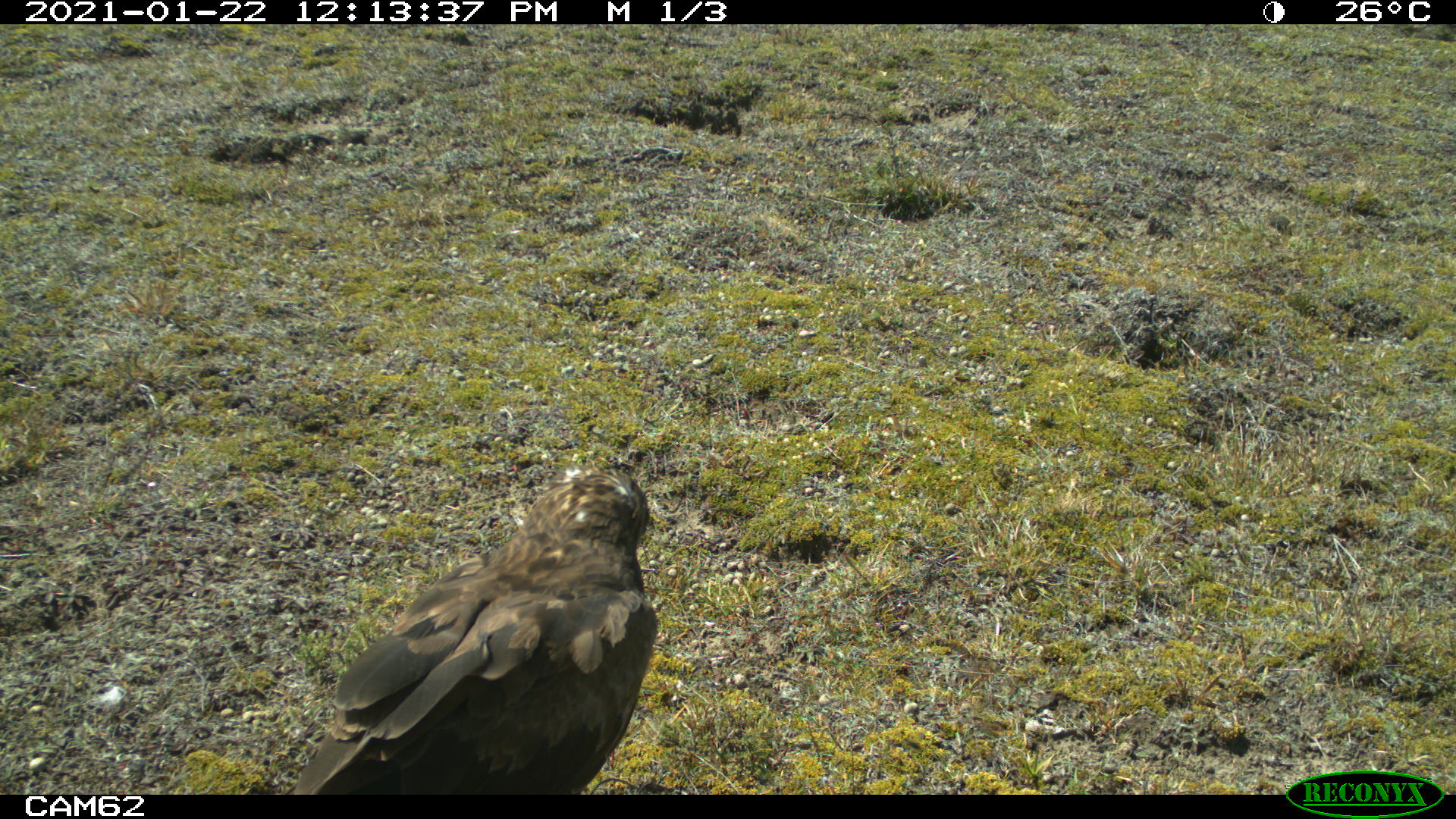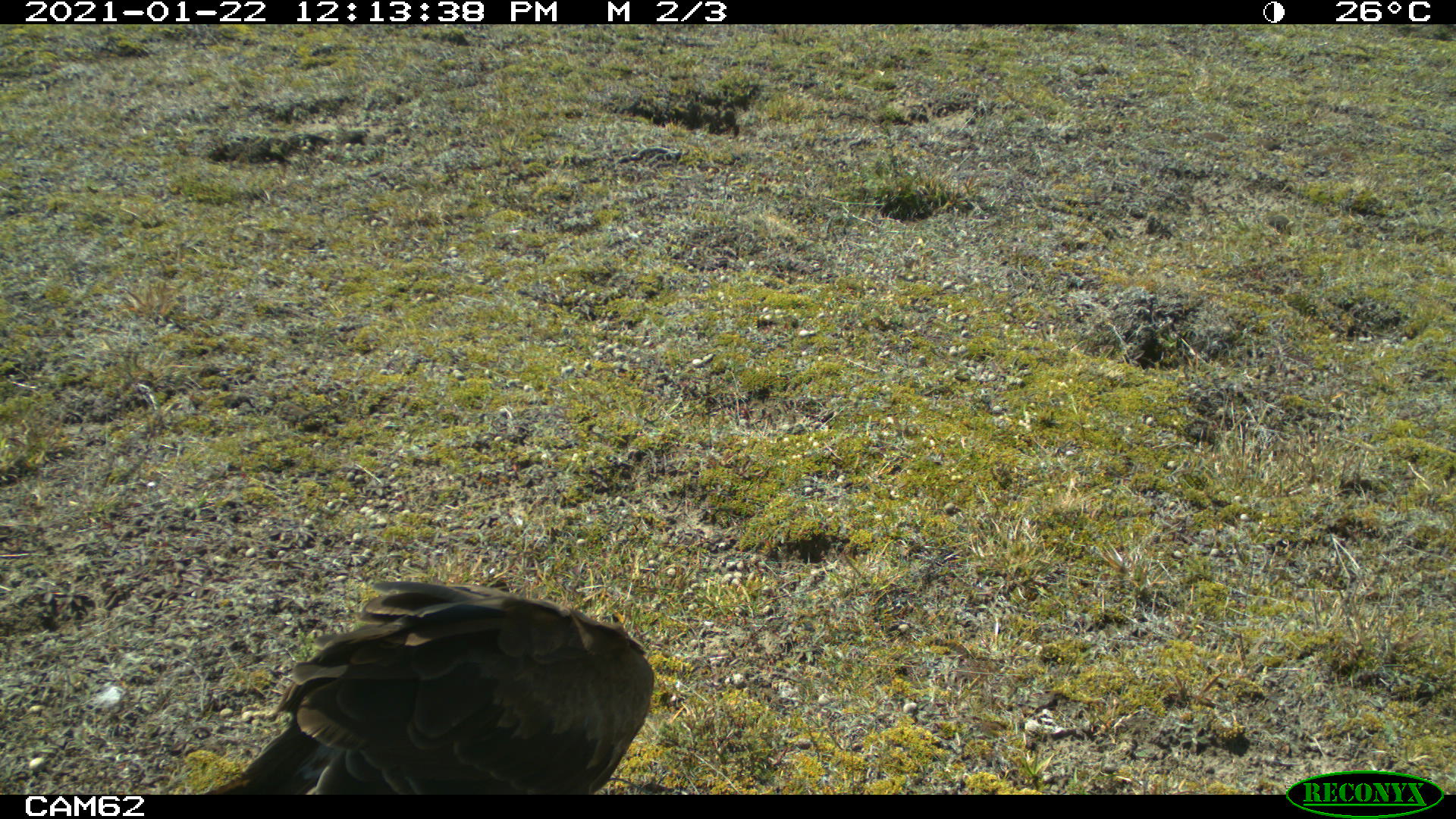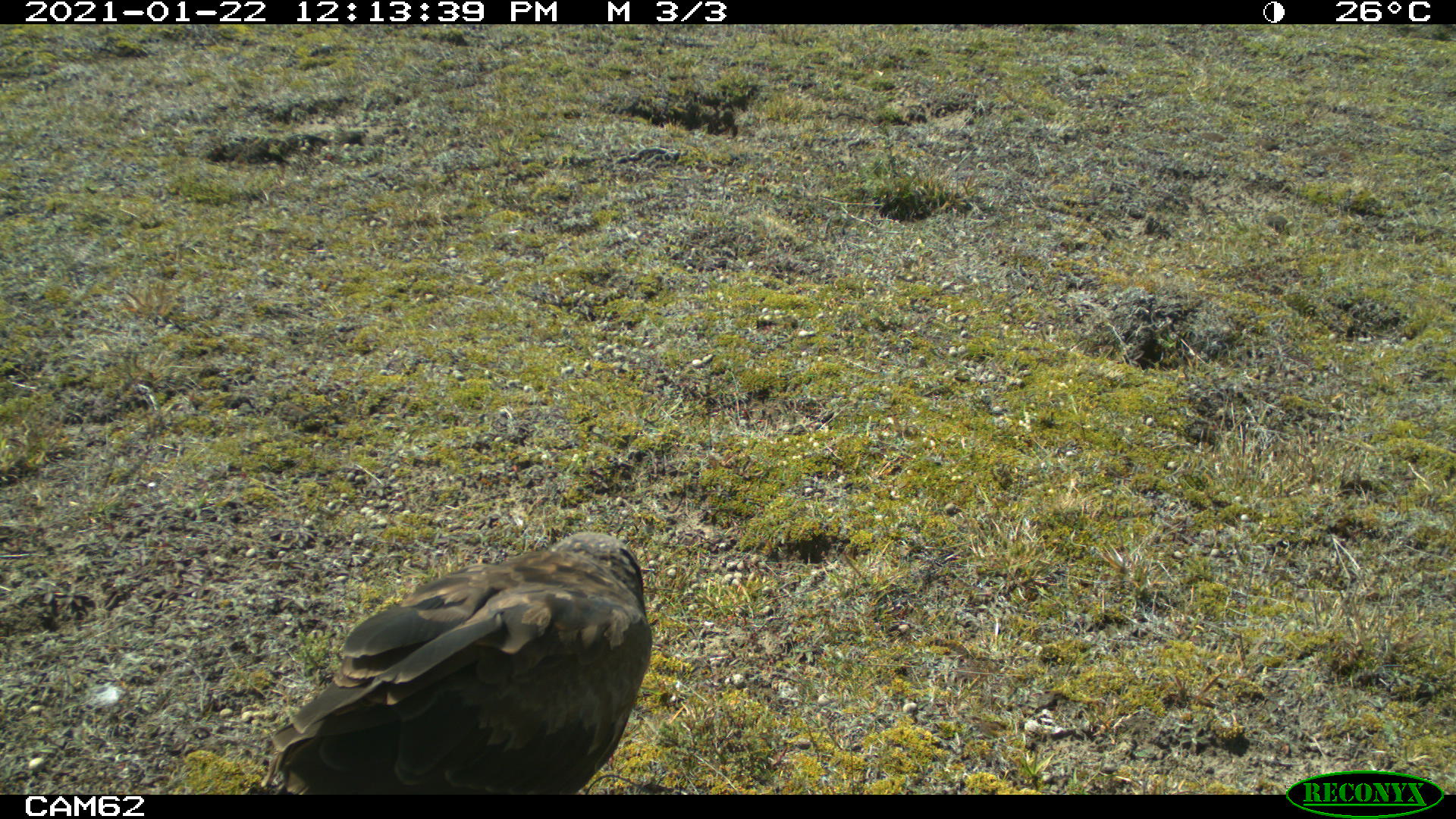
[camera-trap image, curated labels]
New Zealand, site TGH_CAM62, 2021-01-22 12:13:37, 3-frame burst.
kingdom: Animalia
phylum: Chordata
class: Aves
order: Accipitriformes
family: Accipitridae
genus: Circus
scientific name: Circus approximans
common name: swamp harrier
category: harrier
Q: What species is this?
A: Harrier (swamp harrier) (Circus approximans).